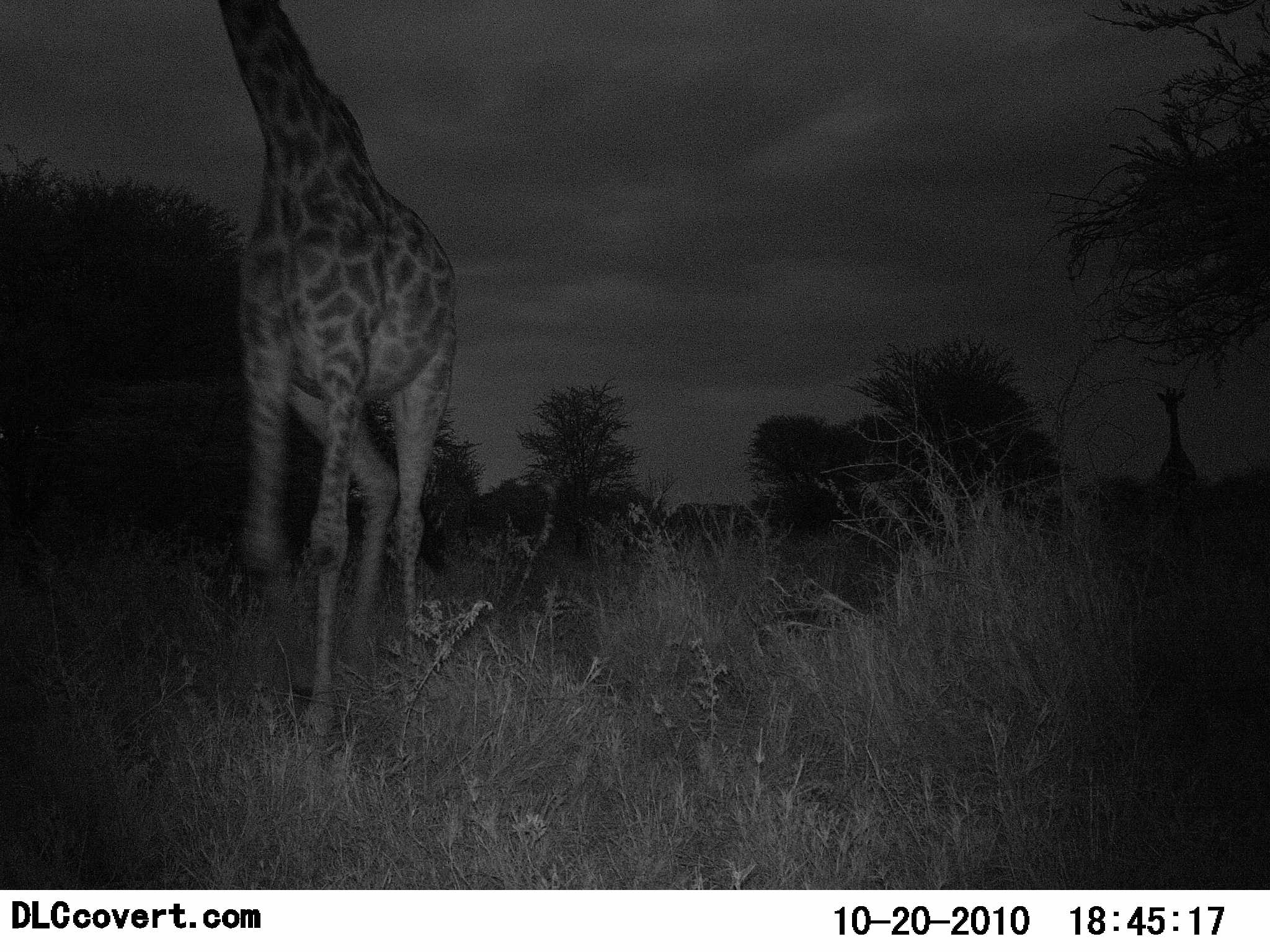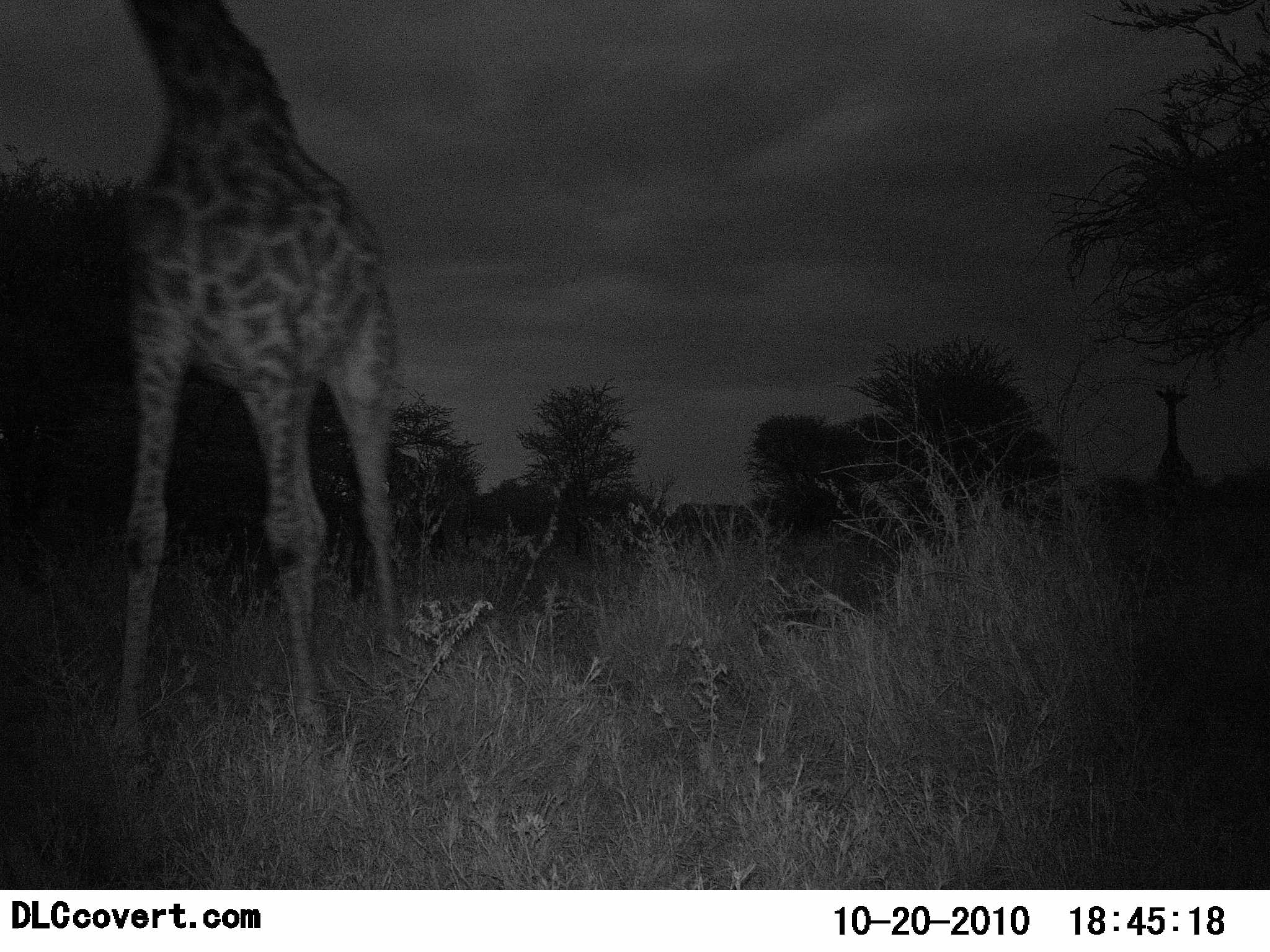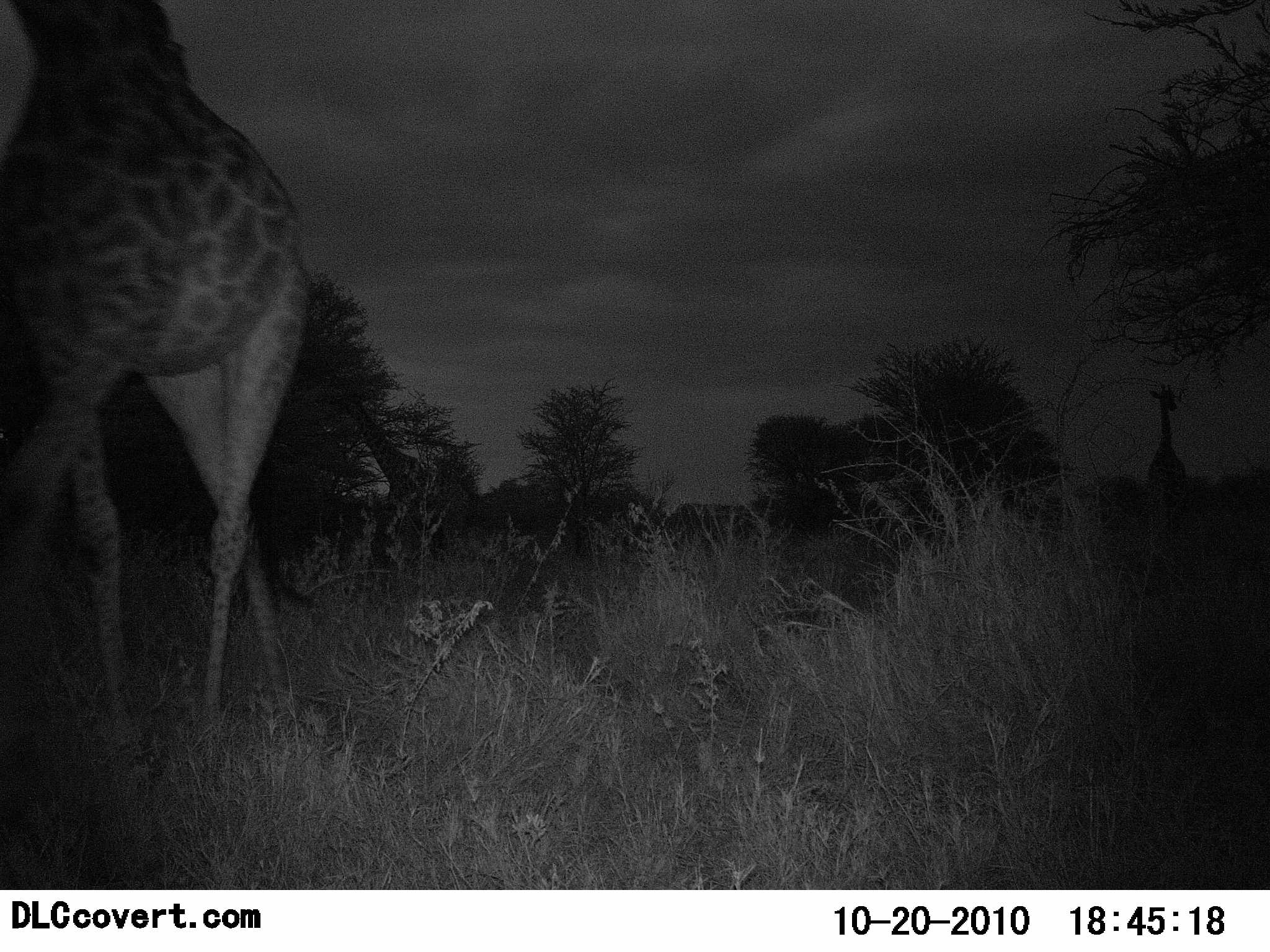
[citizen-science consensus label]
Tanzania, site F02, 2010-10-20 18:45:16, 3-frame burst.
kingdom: Animalia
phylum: Chordata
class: Mammalia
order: Artiodactyla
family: Giraffidae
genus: Giraffa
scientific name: Giraffa camelopardalis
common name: giraffe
Giraffe (Giraffa camelopardalis), count 2. Behavior (volunteer vote fractions): standing 11%, resting 0%, moving 94%, interacting 0%. Young present (vote fraction): 6%. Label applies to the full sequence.